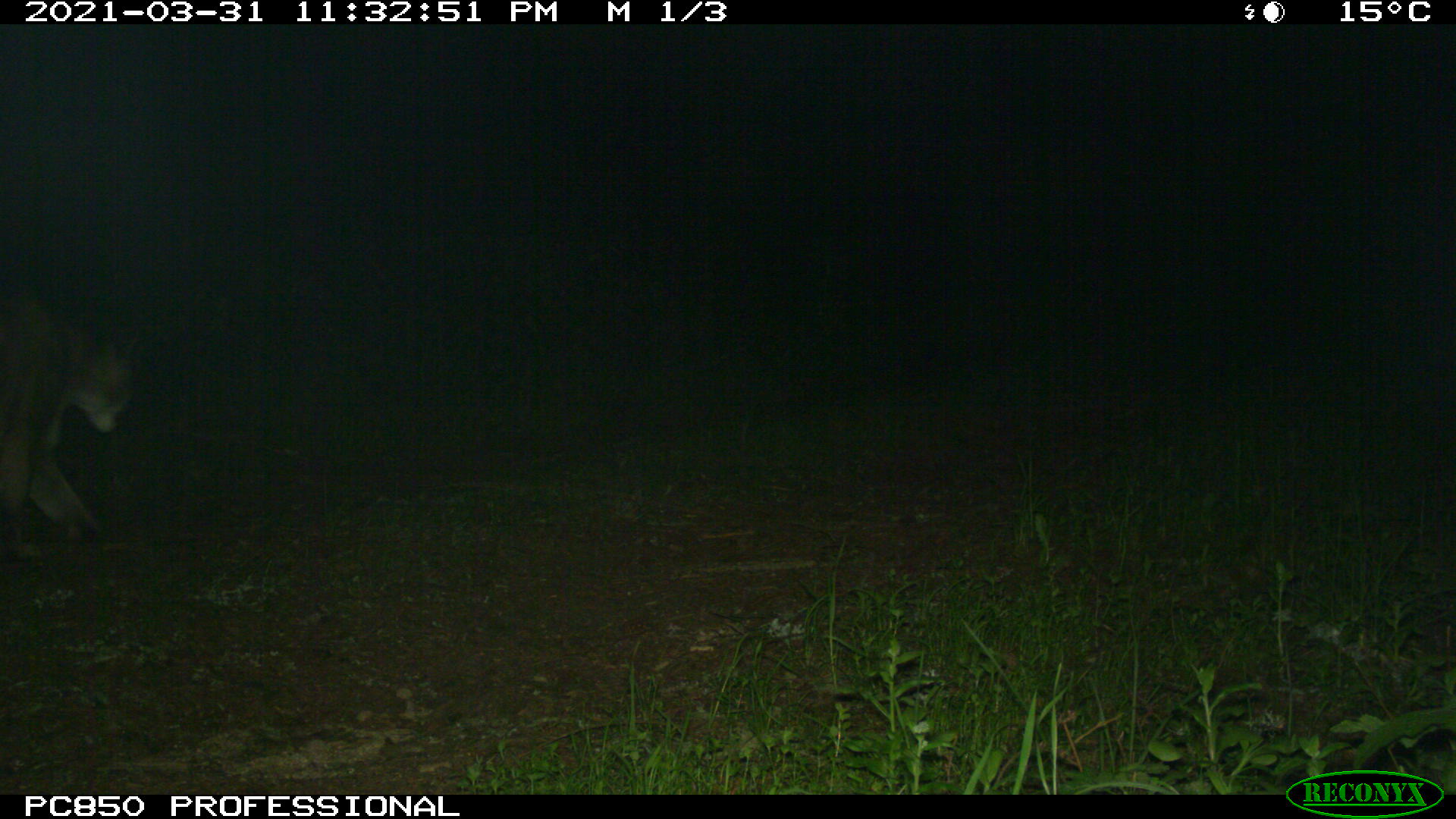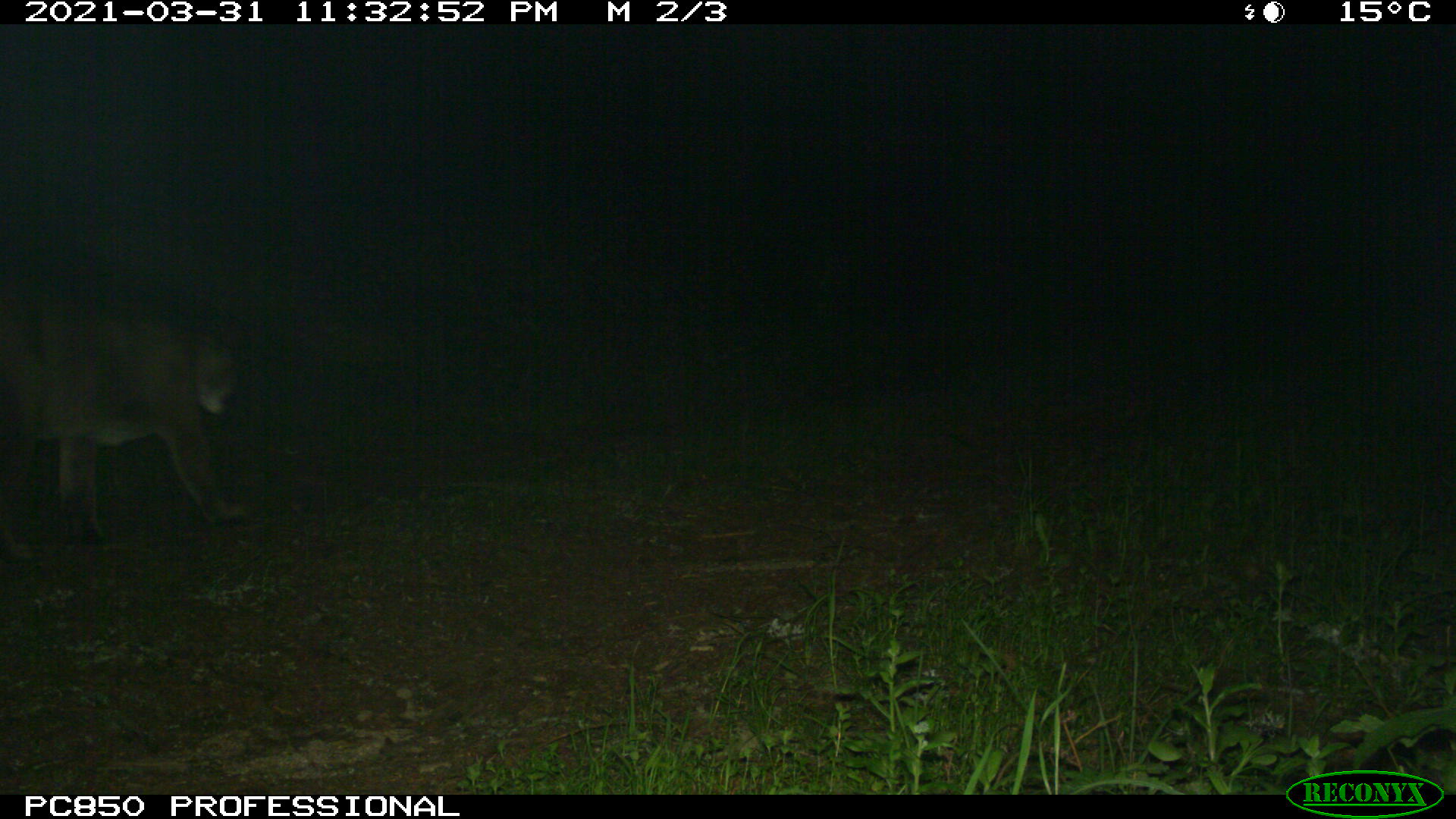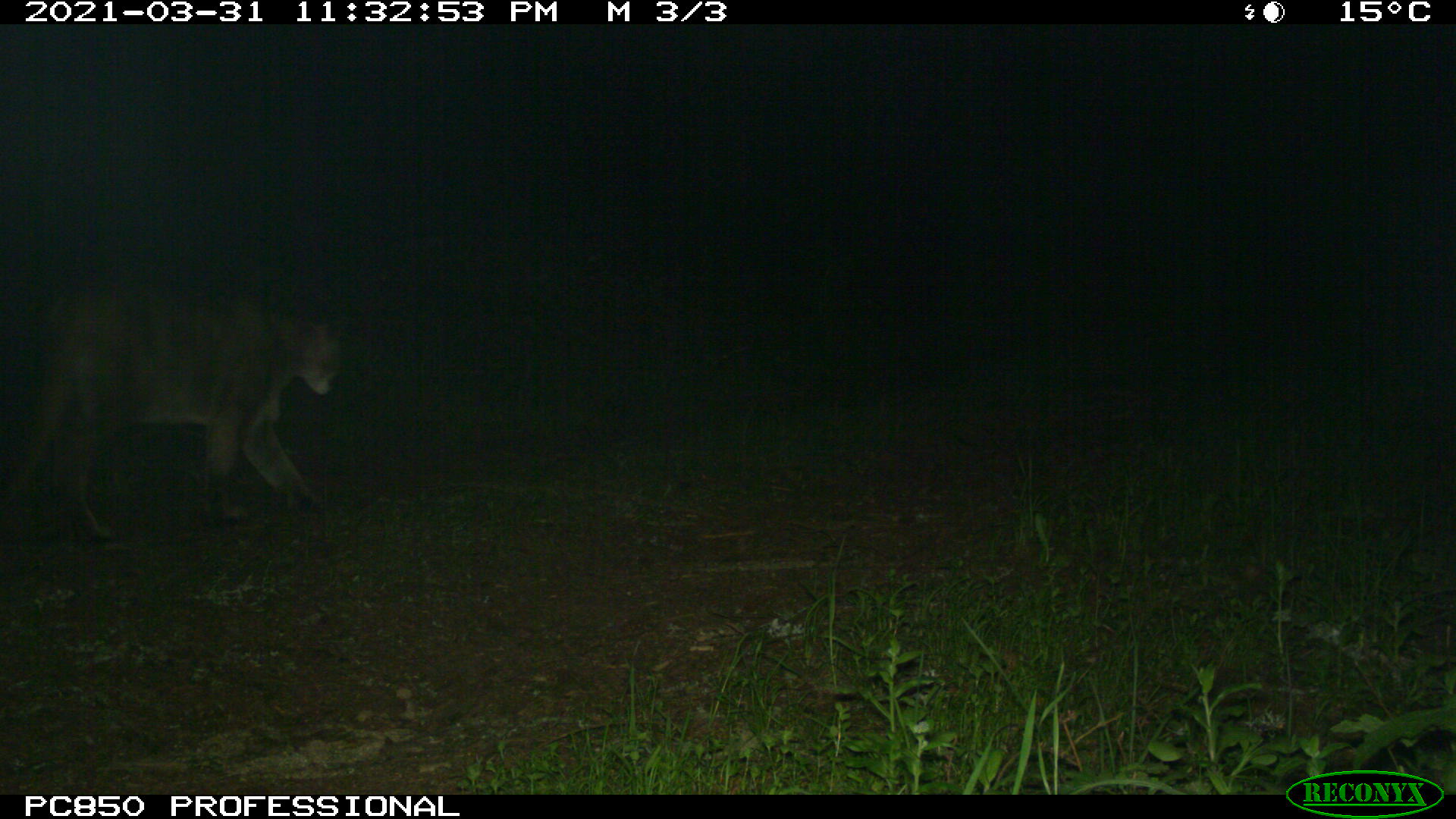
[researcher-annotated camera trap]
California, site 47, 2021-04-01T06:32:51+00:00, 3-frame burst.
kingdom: Animalia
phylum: Chordata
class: Mammalia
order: Carnivora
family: Felidae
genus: Puma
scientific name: Puma concolor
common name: puma